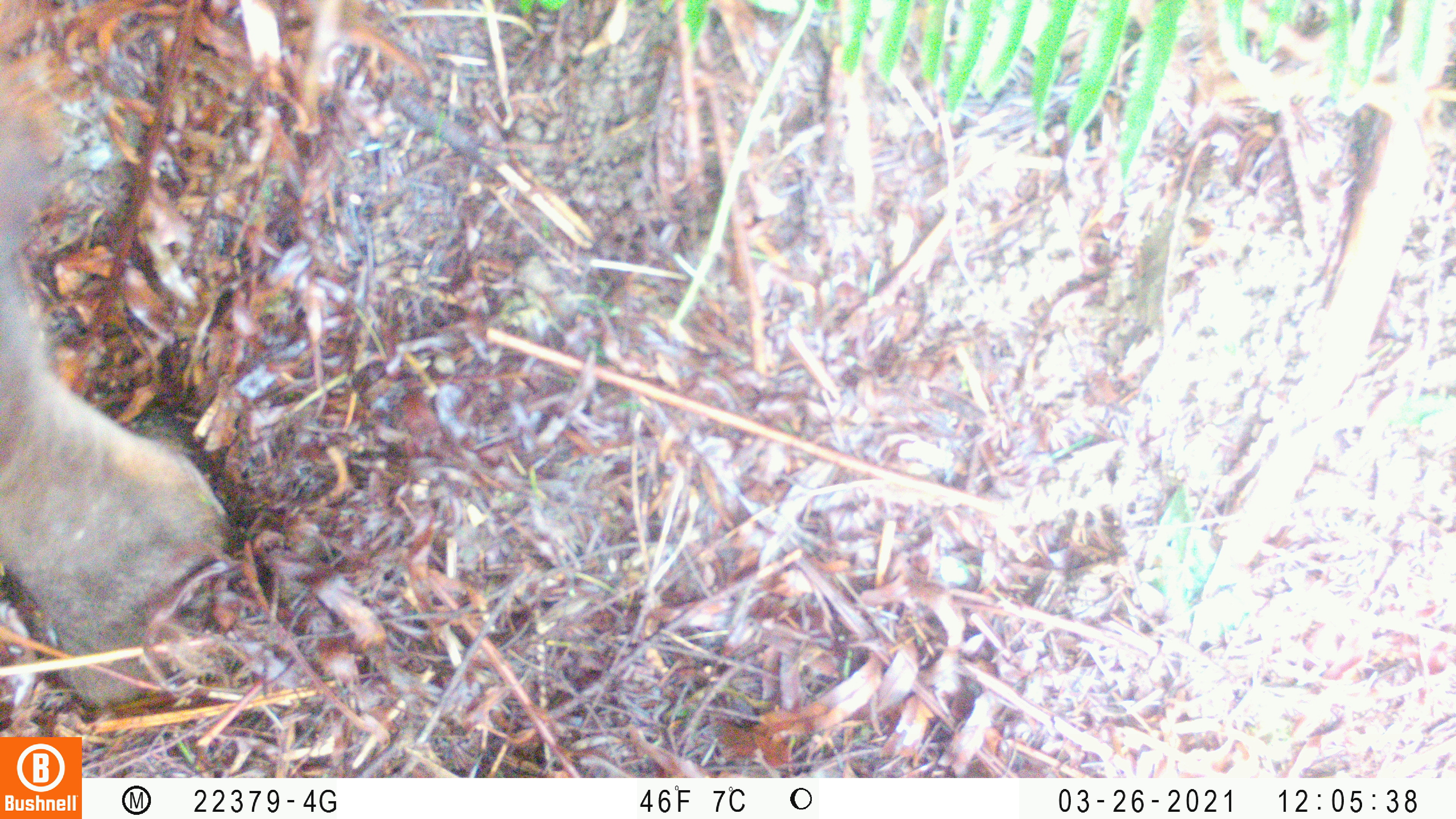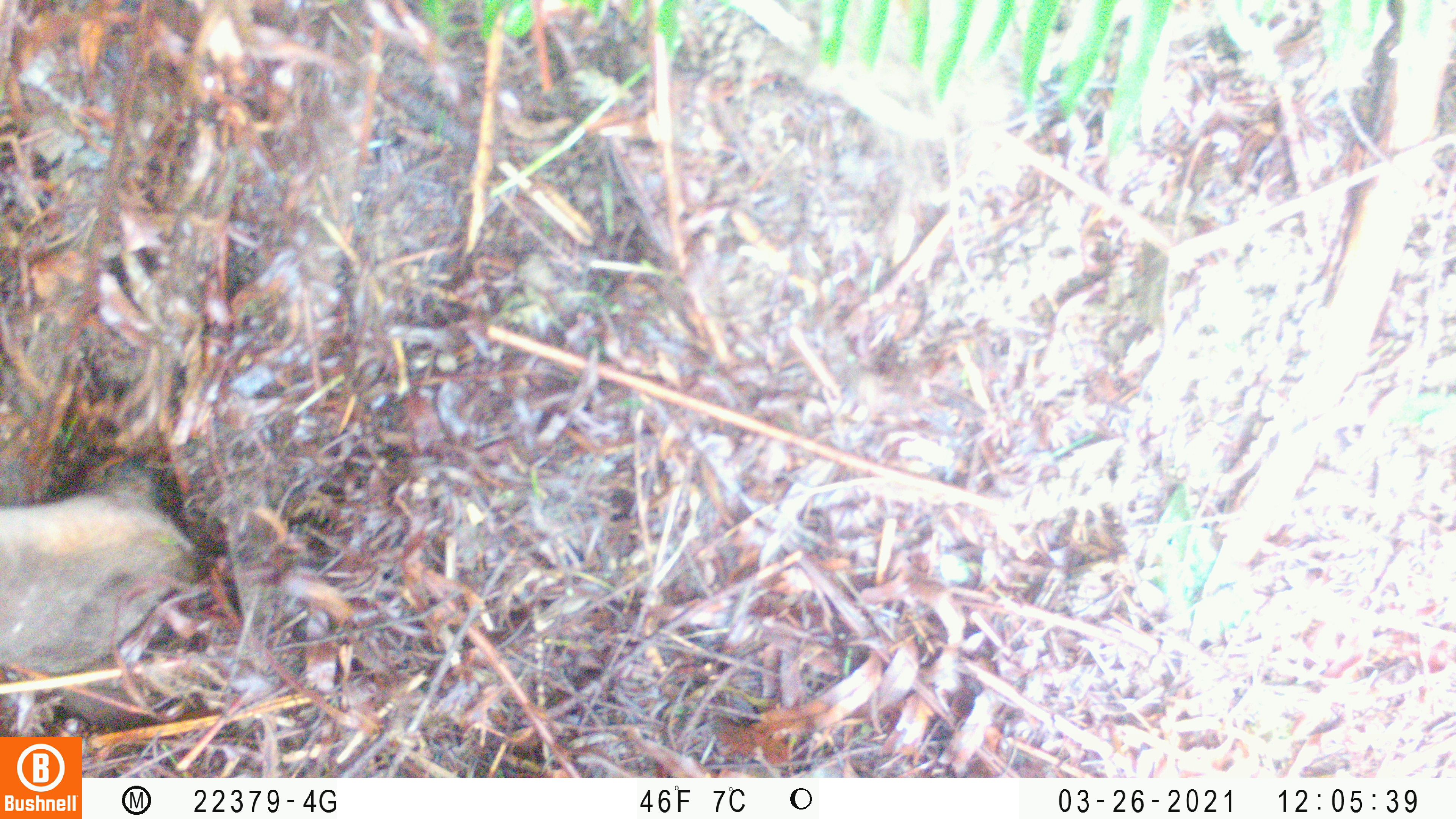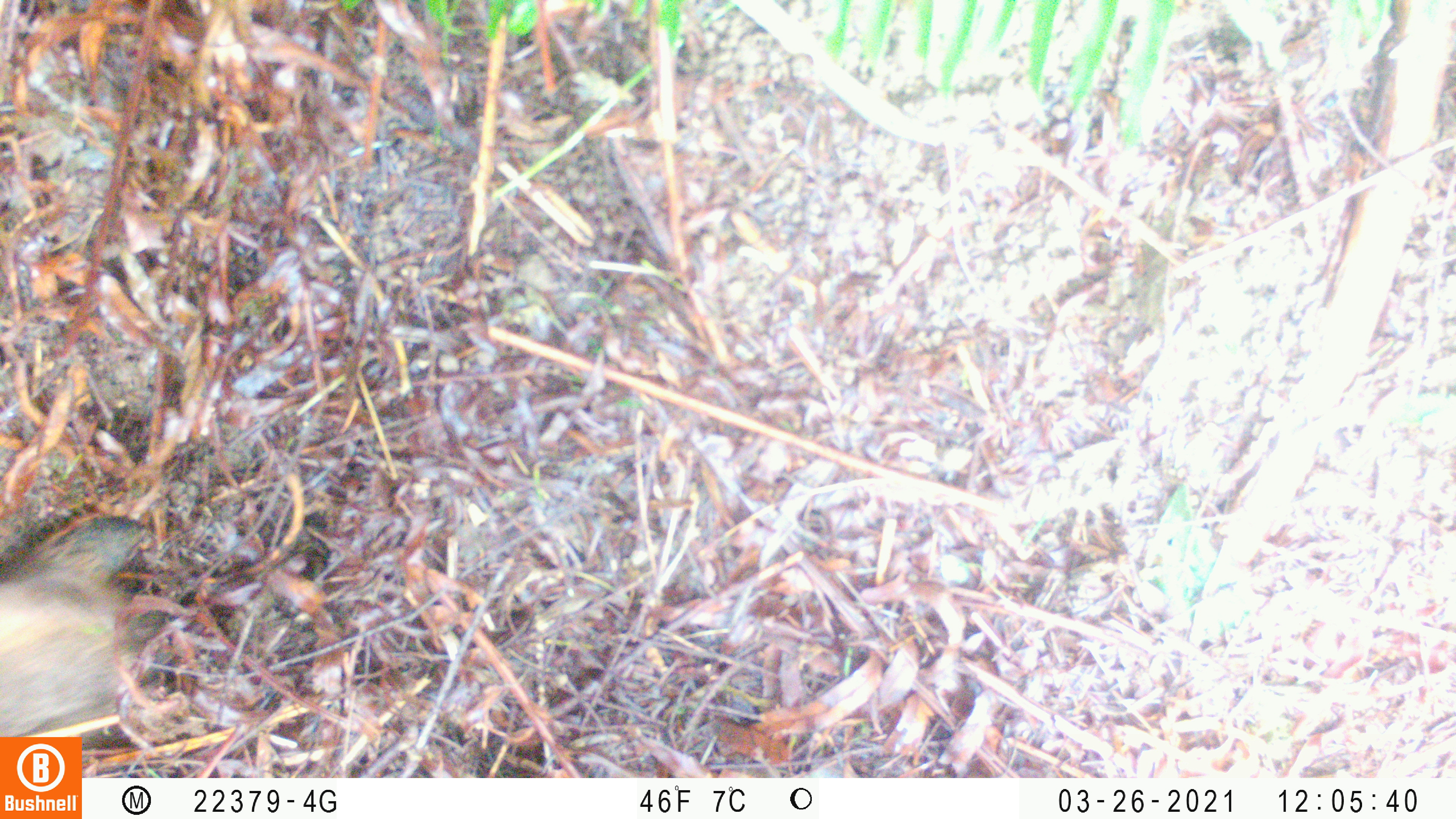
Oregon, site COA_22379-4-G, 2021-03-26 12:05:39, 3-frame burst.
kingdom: Animalia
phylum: Chordata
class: Mammalia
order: Artiodactyla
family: Cervidae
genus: Cervus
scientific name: Cervus canadensis roosevelti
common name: roosevelt elk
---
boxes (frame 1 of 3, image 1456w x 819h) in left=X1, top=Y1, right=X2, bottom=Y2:
roosevelt elk: left=0, top=0, right=268, bottom=735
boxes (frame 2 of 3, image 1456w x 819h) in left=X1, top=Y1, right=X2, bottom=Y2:
roosevelt elk: left=2, top=441, right=245, bottom=735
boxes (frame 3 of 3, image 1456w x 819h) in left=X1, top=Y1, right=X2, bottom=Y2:
roosevelt elk: left=0, top=493, right=223, bottom=737